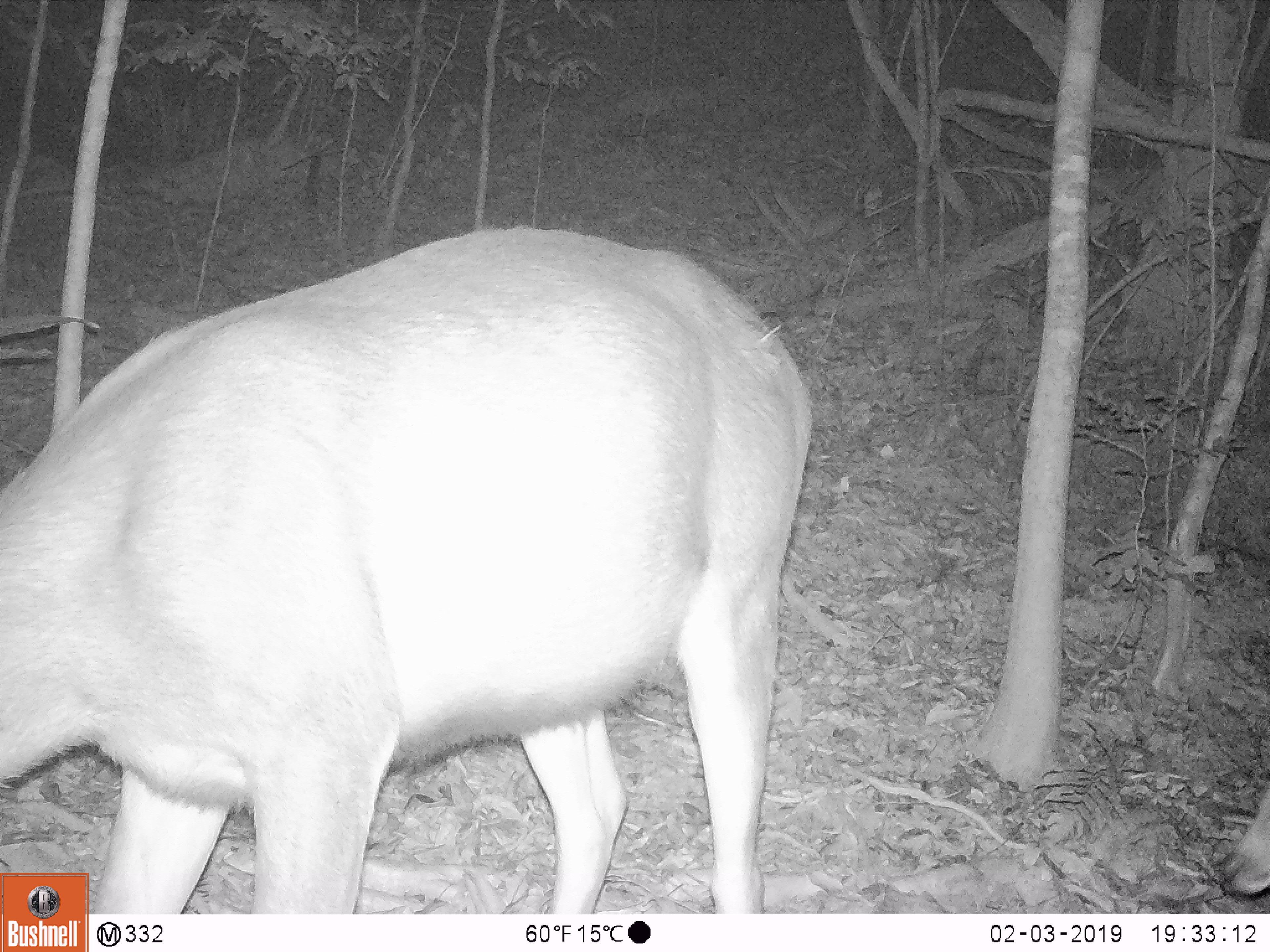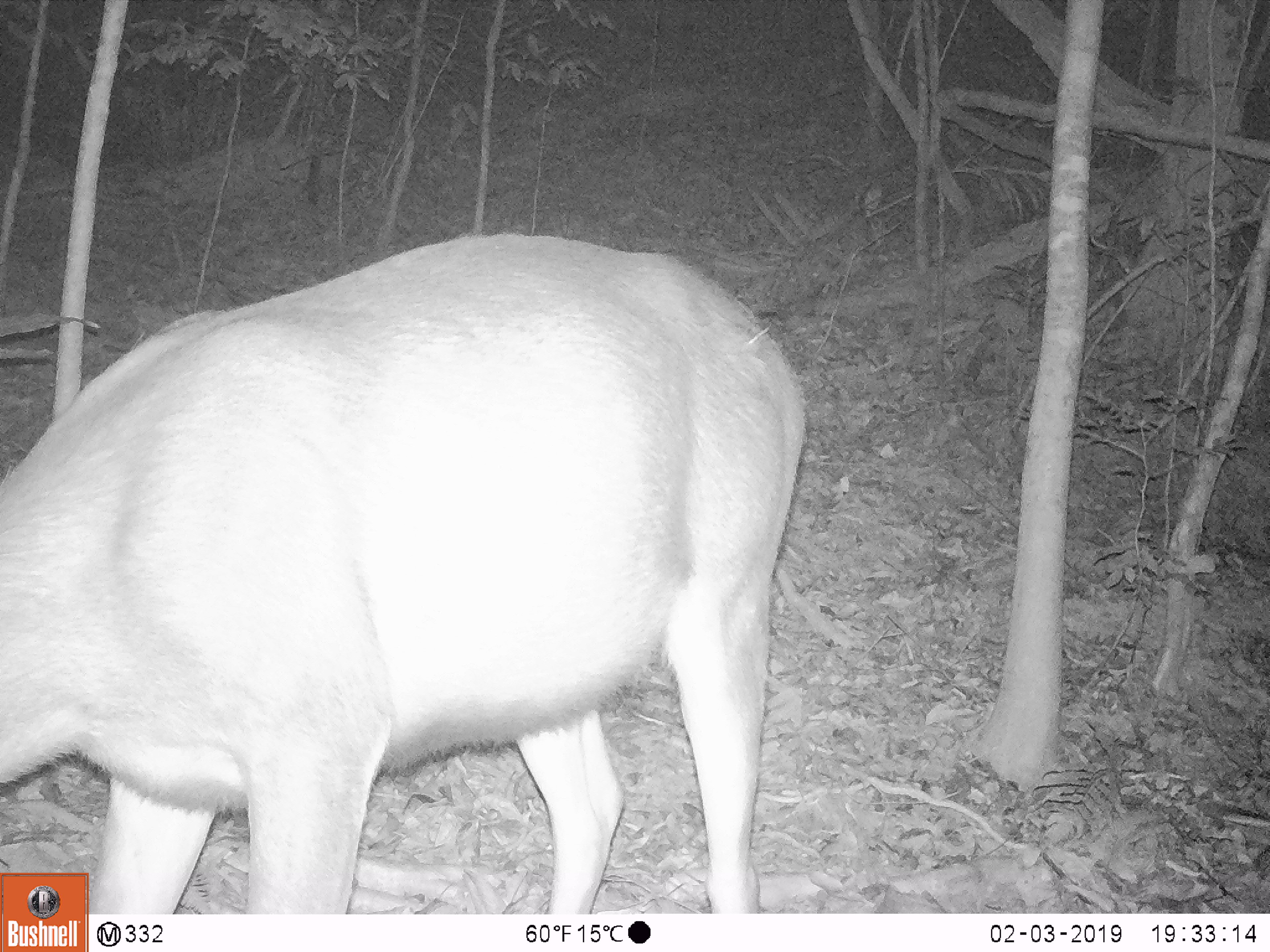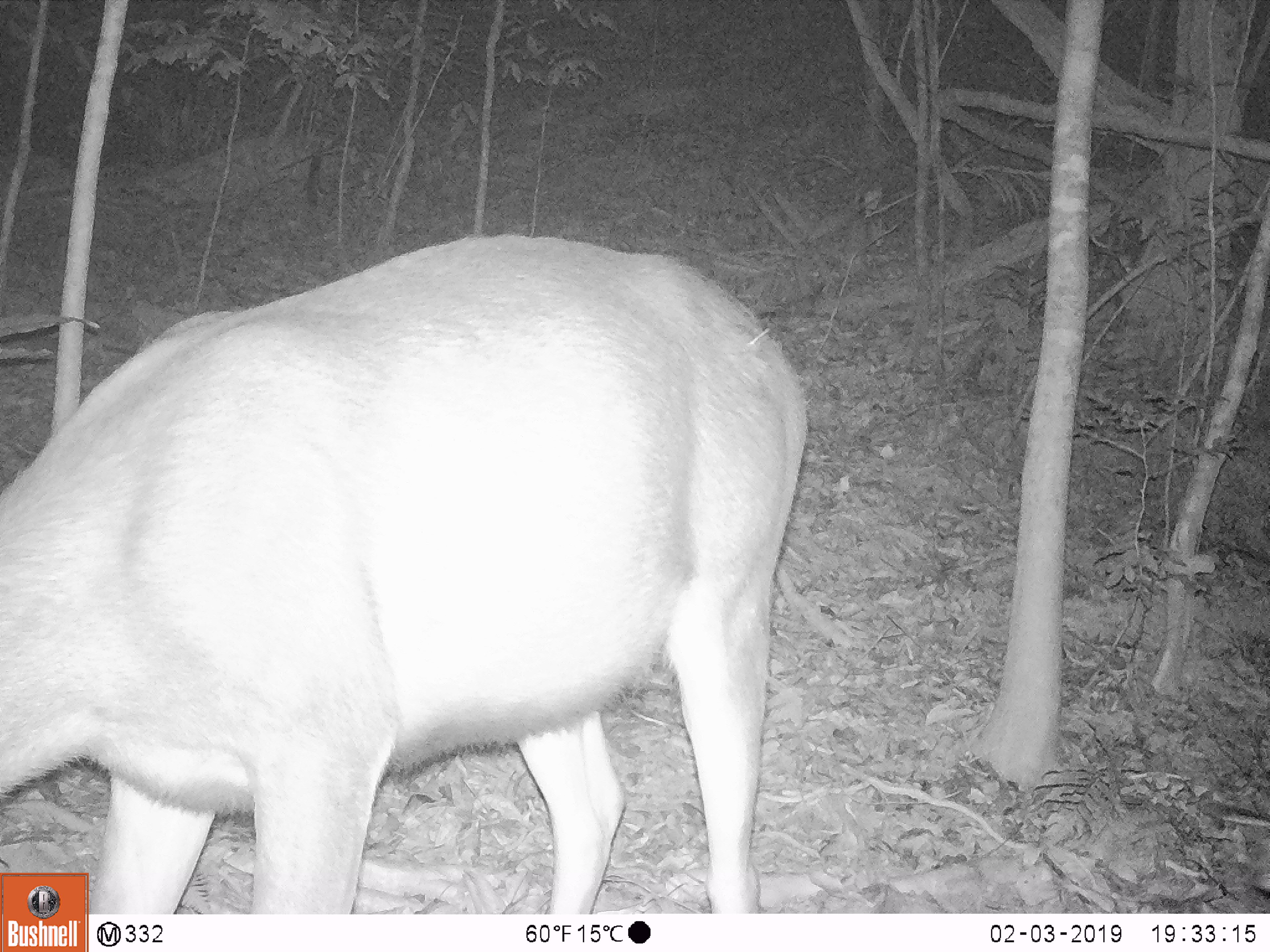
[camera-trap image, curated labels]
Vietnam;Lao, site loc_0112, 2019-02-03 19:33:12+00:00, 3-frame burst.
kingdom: Animalia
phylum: Chordata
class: Mammalia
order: Artiodactyla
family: Cervidae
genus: Rusa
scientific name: Rusa unicolor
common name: sambar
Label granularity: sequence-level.